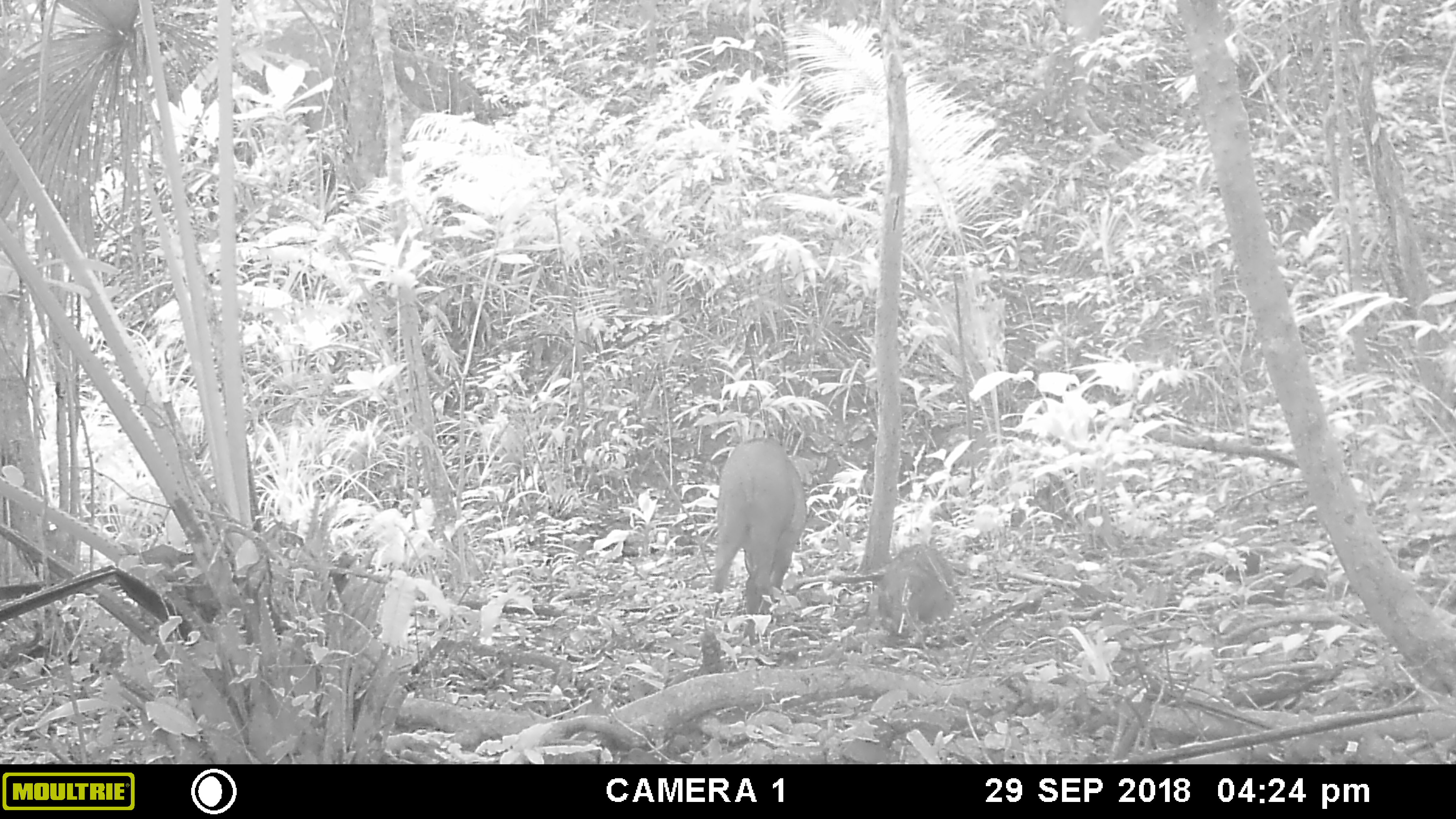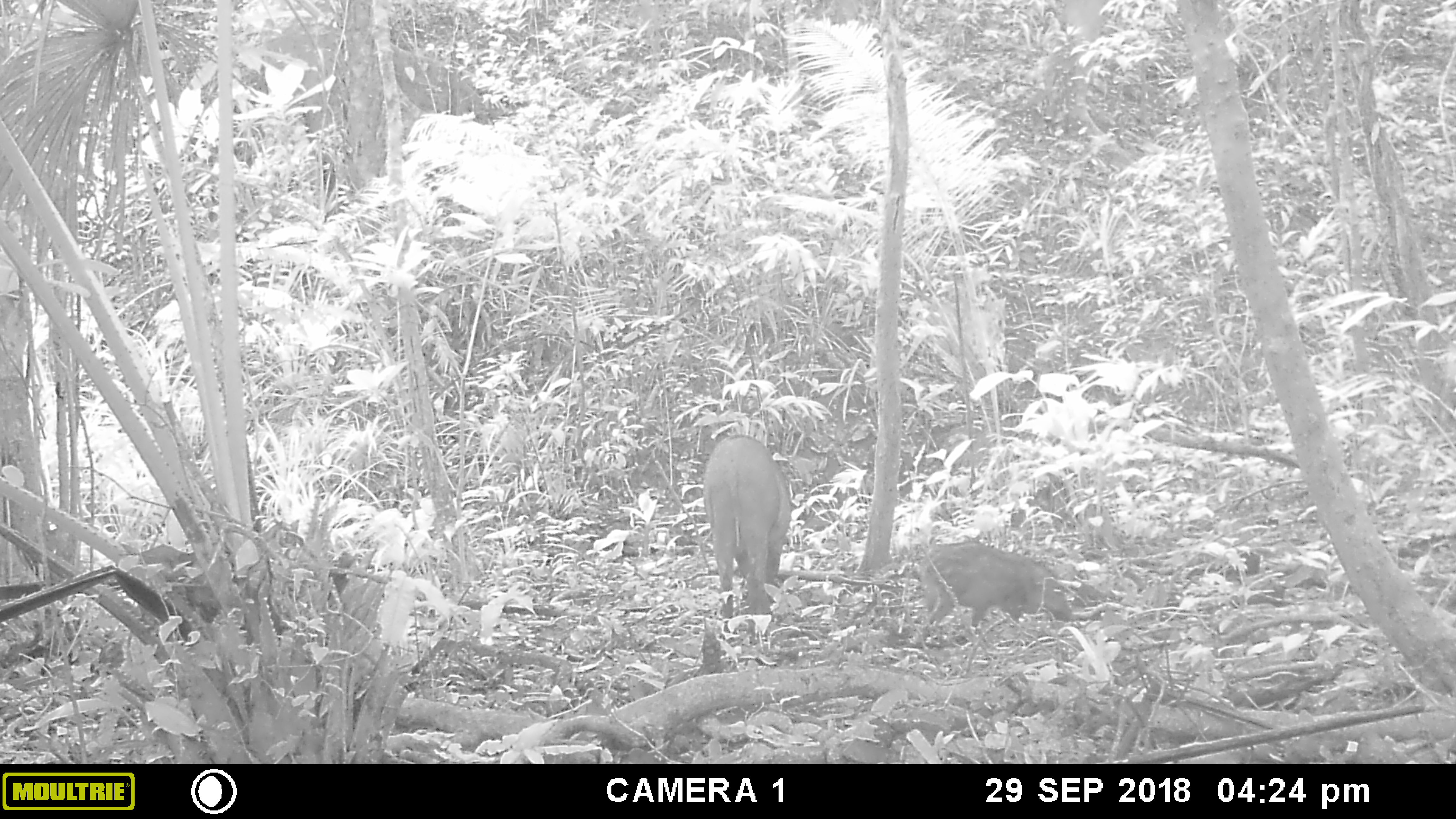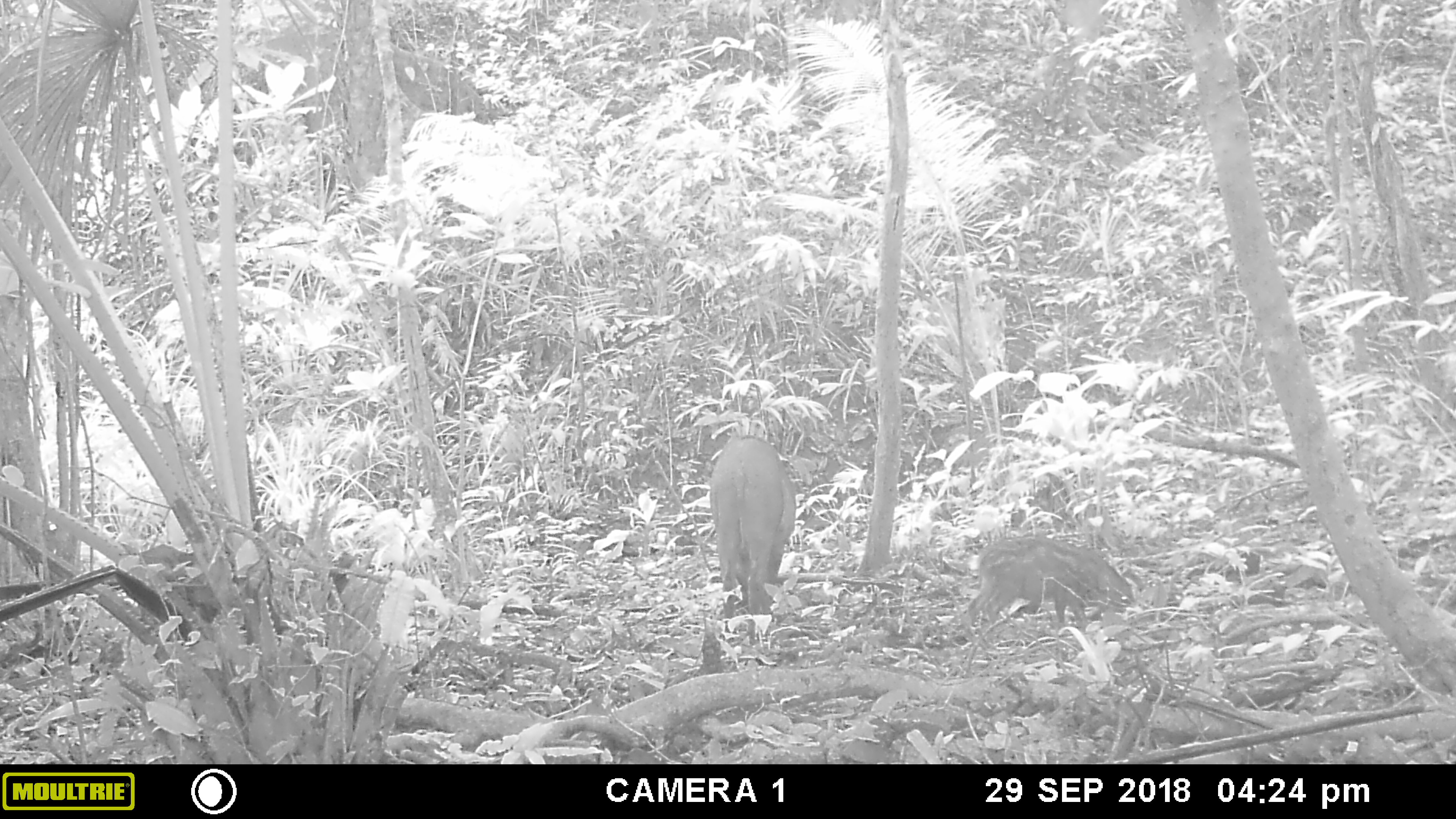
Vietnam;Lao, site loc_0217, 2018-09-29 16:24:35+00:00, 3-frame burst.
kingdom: Animalia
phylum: Chordata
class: Mammalia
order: Artiodactyla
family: Suidae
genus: Sus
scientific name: Sus scrofa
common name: eurasian wild pig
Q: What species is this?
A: Eurasian wild pig (Sus scrofa).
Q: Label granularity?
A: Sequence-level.